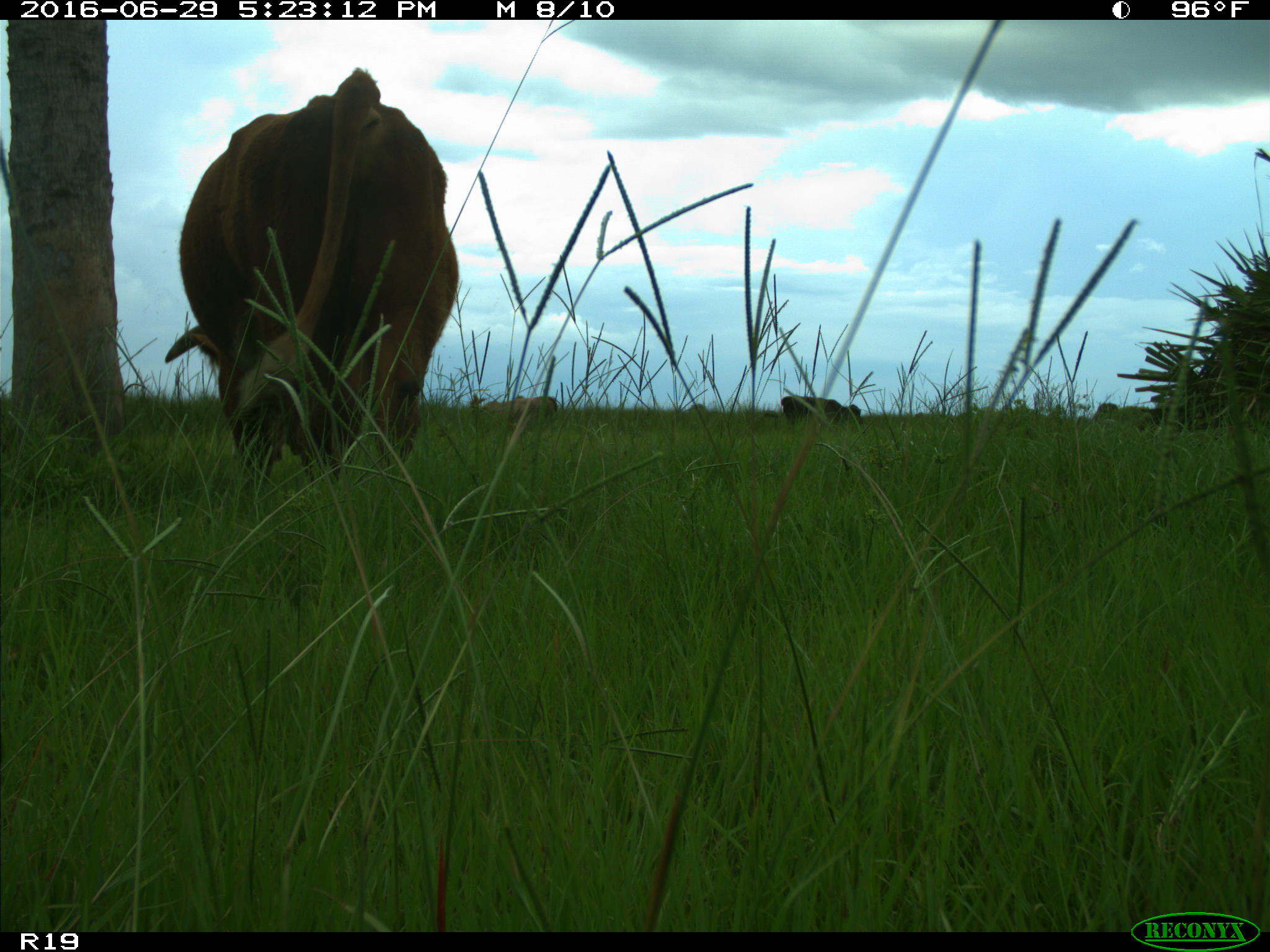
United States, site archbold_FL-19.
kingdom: Animalia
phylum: Chordata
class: Mammalia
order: Artiodactyla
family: Bovidae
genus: Bos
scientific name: Bos taurus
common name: domestic cow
Bos taurus (domestic cow).